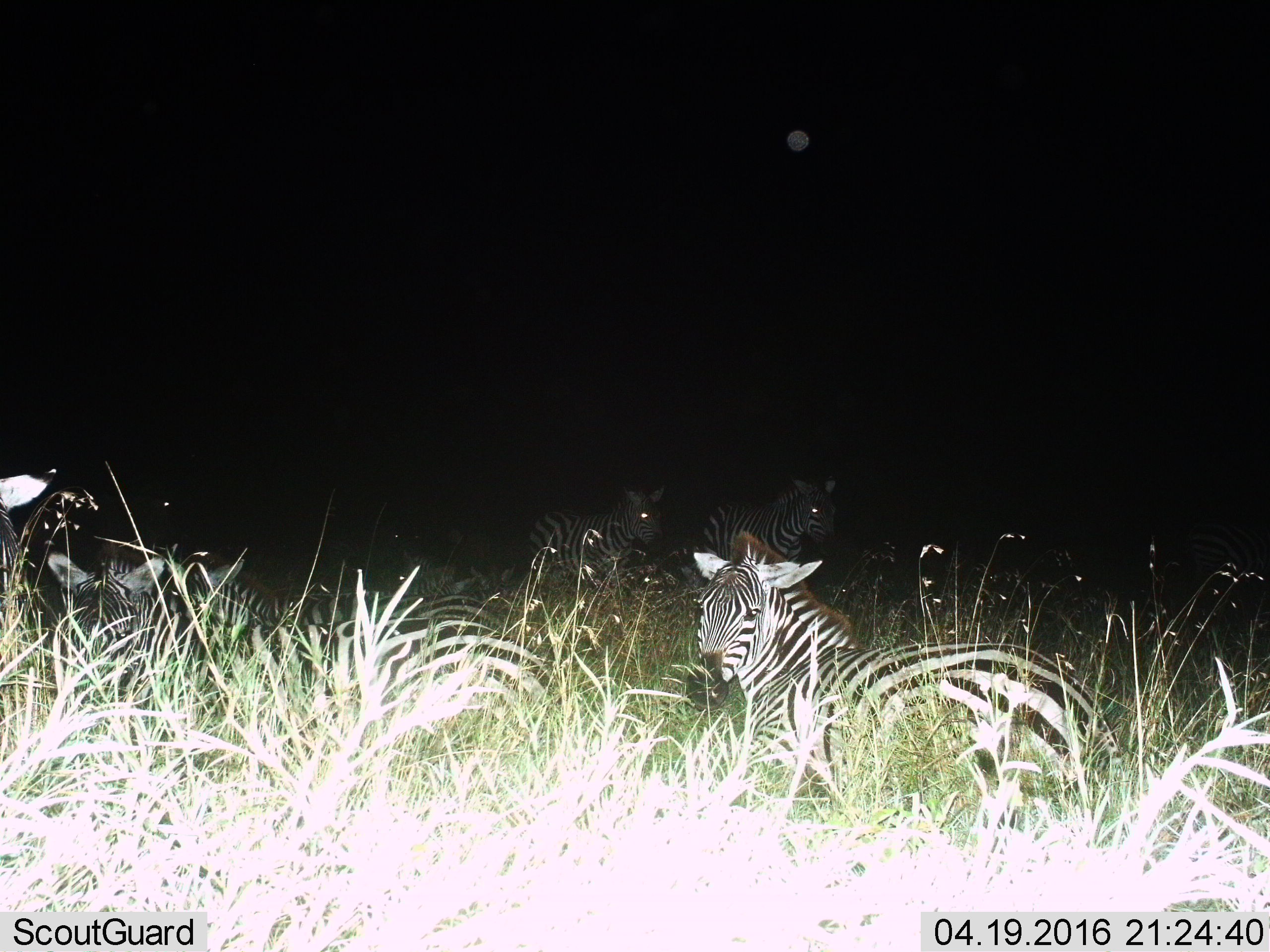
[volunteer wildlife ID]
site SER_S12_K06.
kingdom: Animalia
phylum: Chordata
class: Mammalia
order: Perissodactyla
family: Equidae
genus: Equus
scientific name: Equus quagga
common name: plains zebra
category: zebraplains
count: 7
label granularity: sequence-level